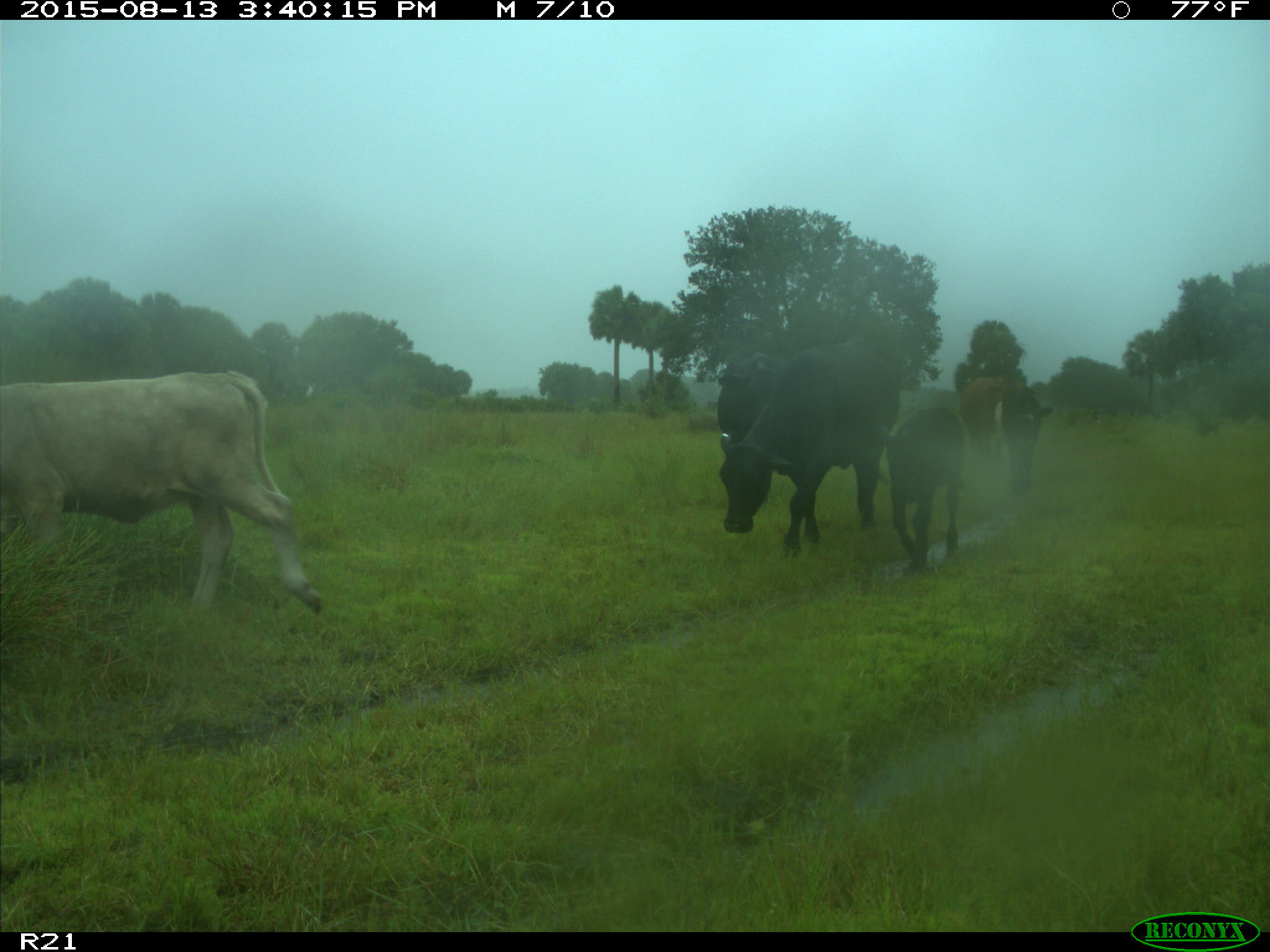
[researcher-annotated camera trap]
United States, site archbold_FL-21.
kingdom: Animalia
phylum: Chordata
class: Mammalia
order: Artiodactyla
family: Bovidae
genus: Bos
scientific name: Bos taurus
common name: domestic cow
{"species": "Bos taurus (domestic cow)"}